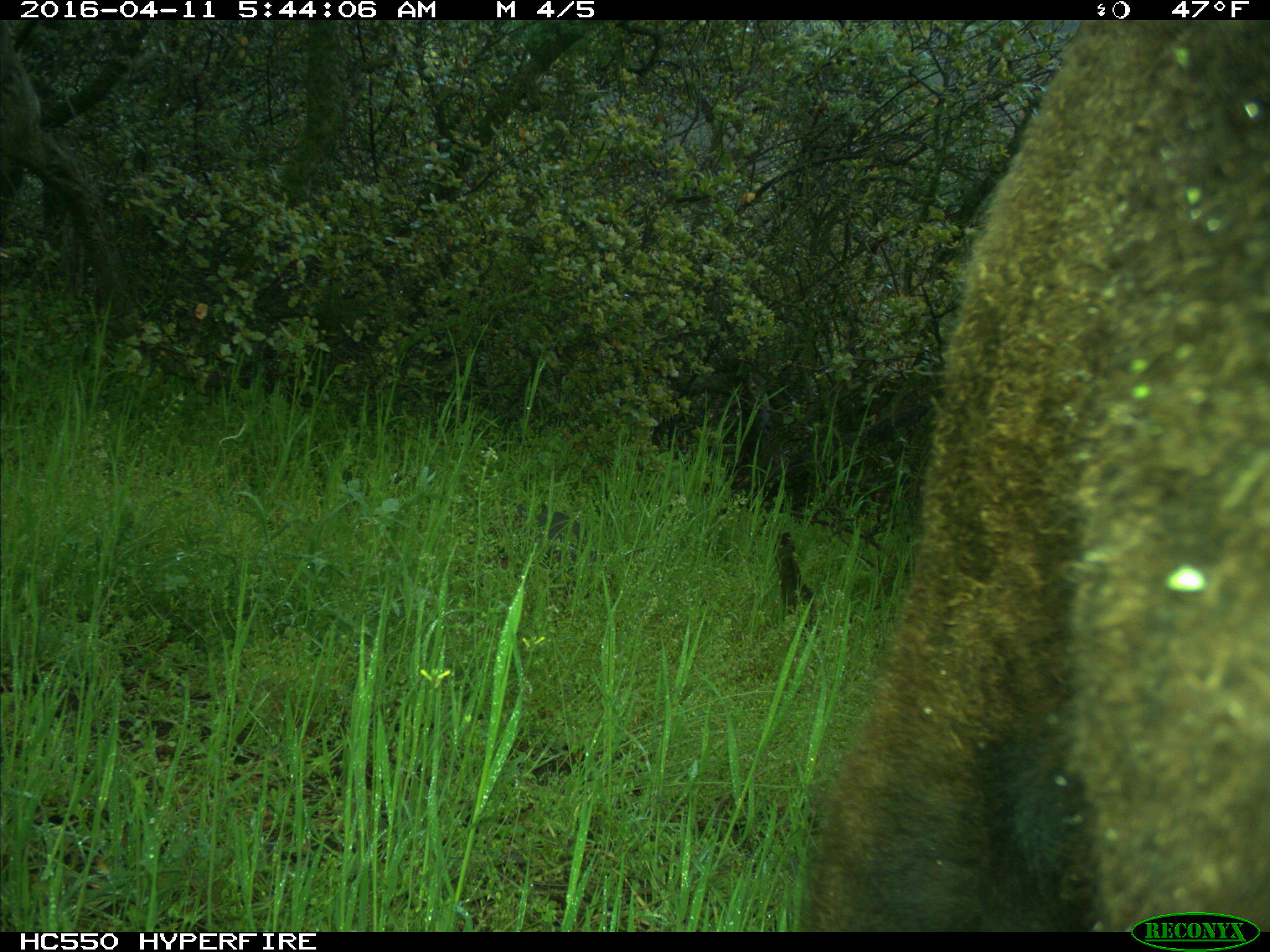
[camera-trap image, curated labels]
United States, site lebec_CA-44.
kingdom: Animalia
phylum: Chordata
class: Mammalia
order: Artiodactyla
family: Bovidae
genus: Bos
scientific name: Bos taurus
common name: domestic cow